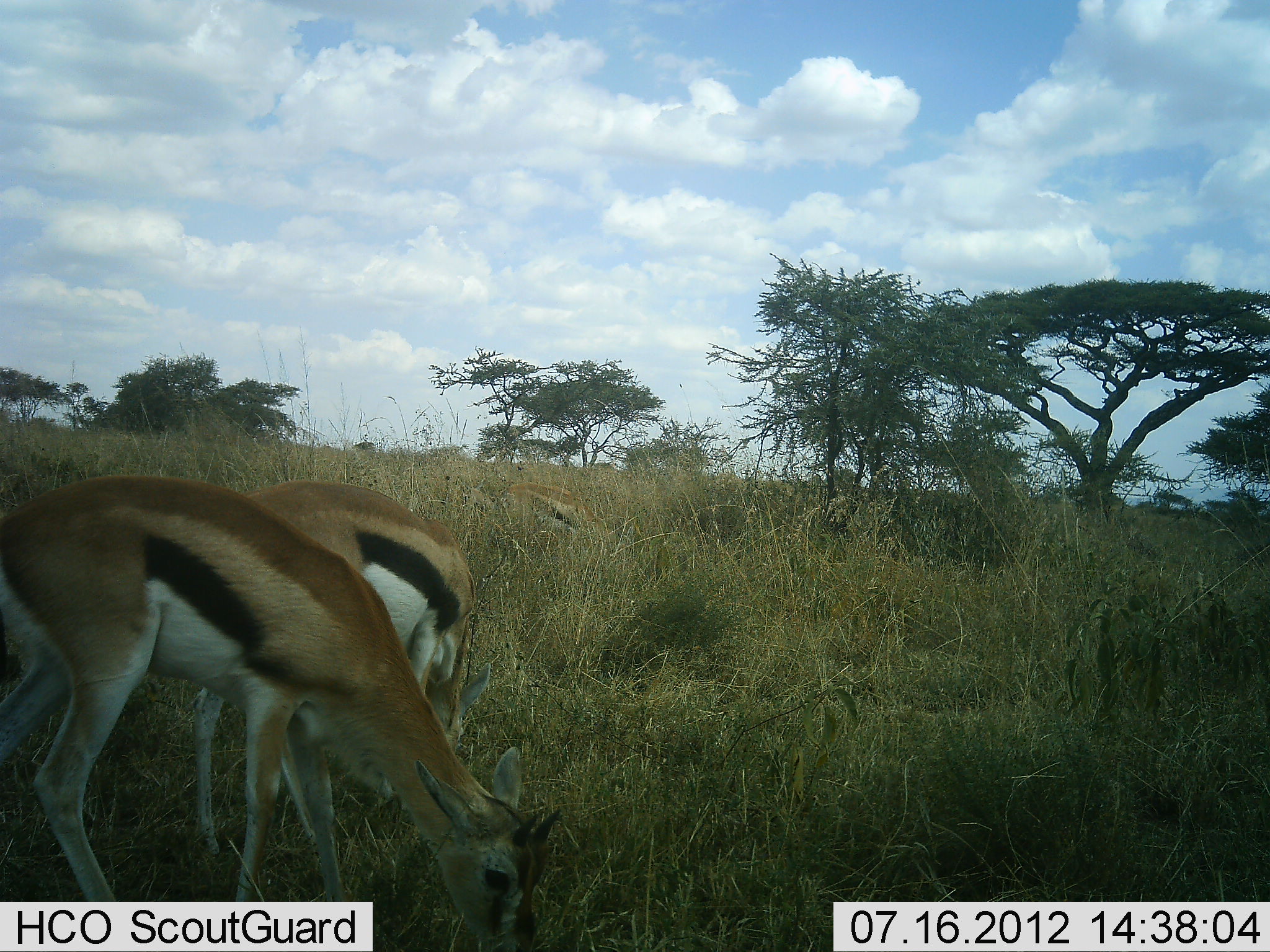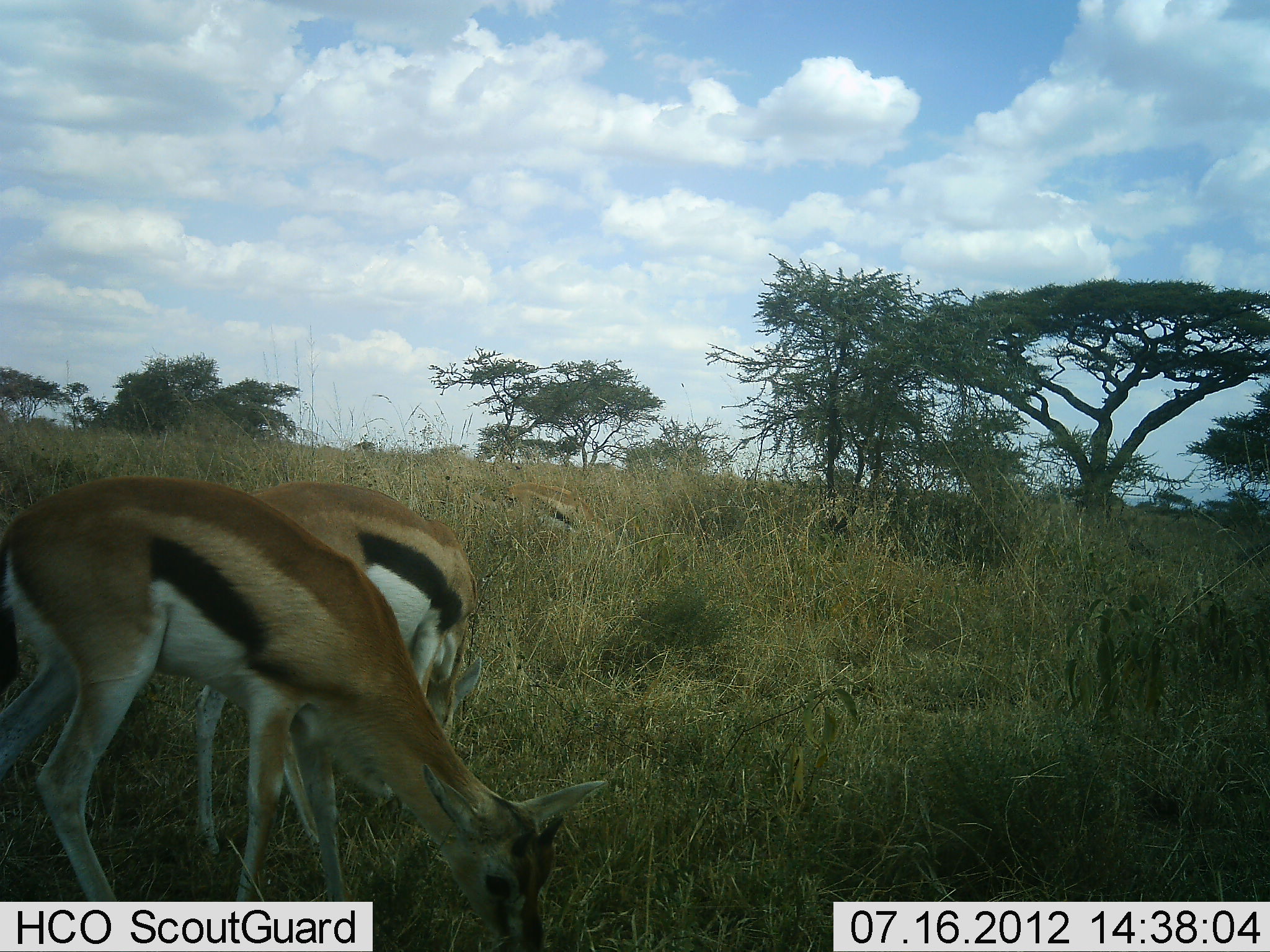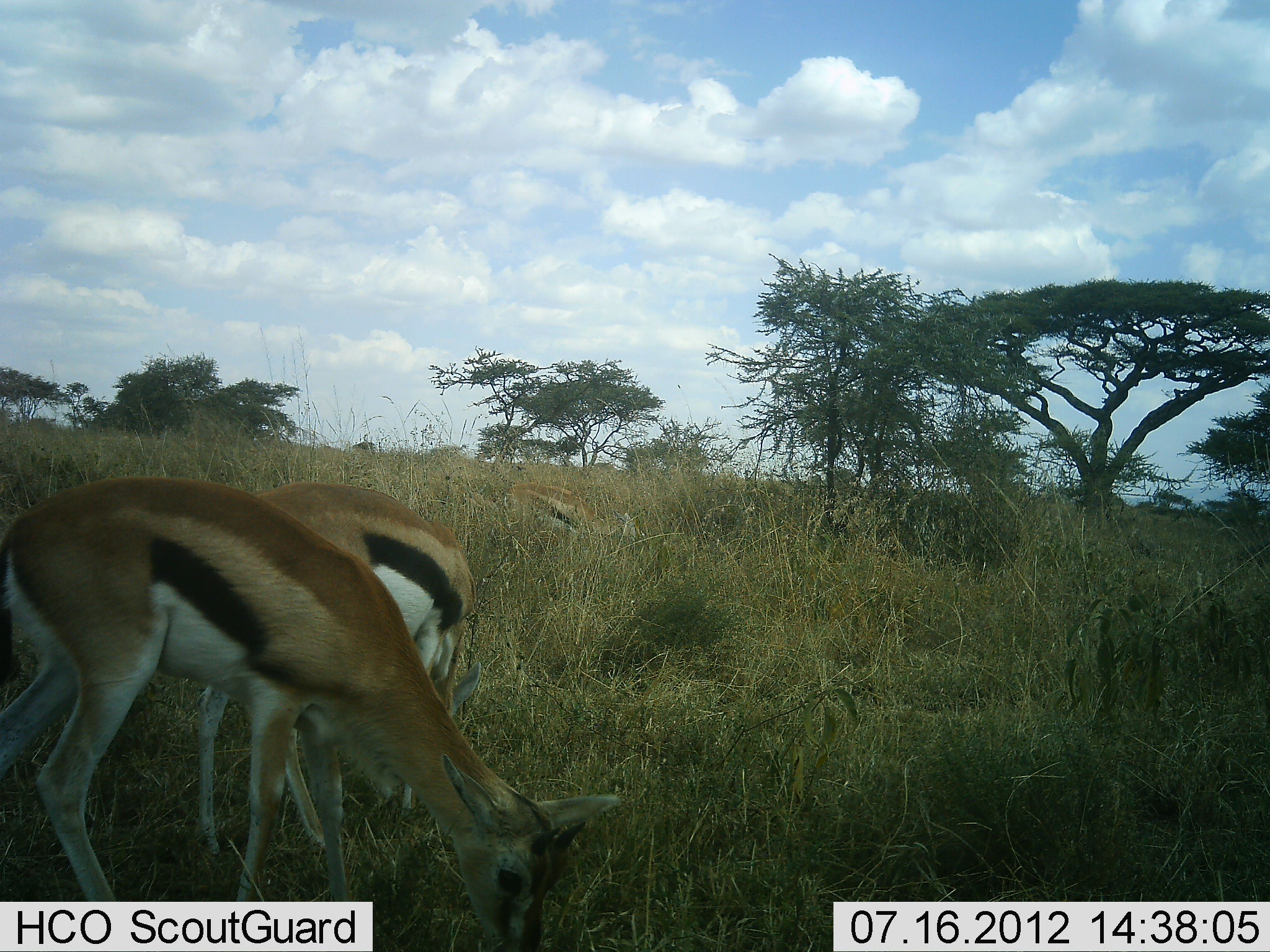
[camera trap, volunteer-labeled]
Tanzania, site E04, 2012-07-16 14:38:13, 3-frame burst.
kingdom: Animalia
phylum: Chordata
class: Mammalia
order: Artiodactyla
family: Bovidae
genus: Eudorcas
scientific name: Eudorcas thomsonii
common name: thomson's gazelle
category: gazellethomsons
Gazellethomsons (thomson's gazelle) (Eudorcas thomsonii), count 3. Behavior (volunteer vote fractions): standing 10%, resting 0%, moving 0%, interacting 0%. Young present (vote fraction): 0%. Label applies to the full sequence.